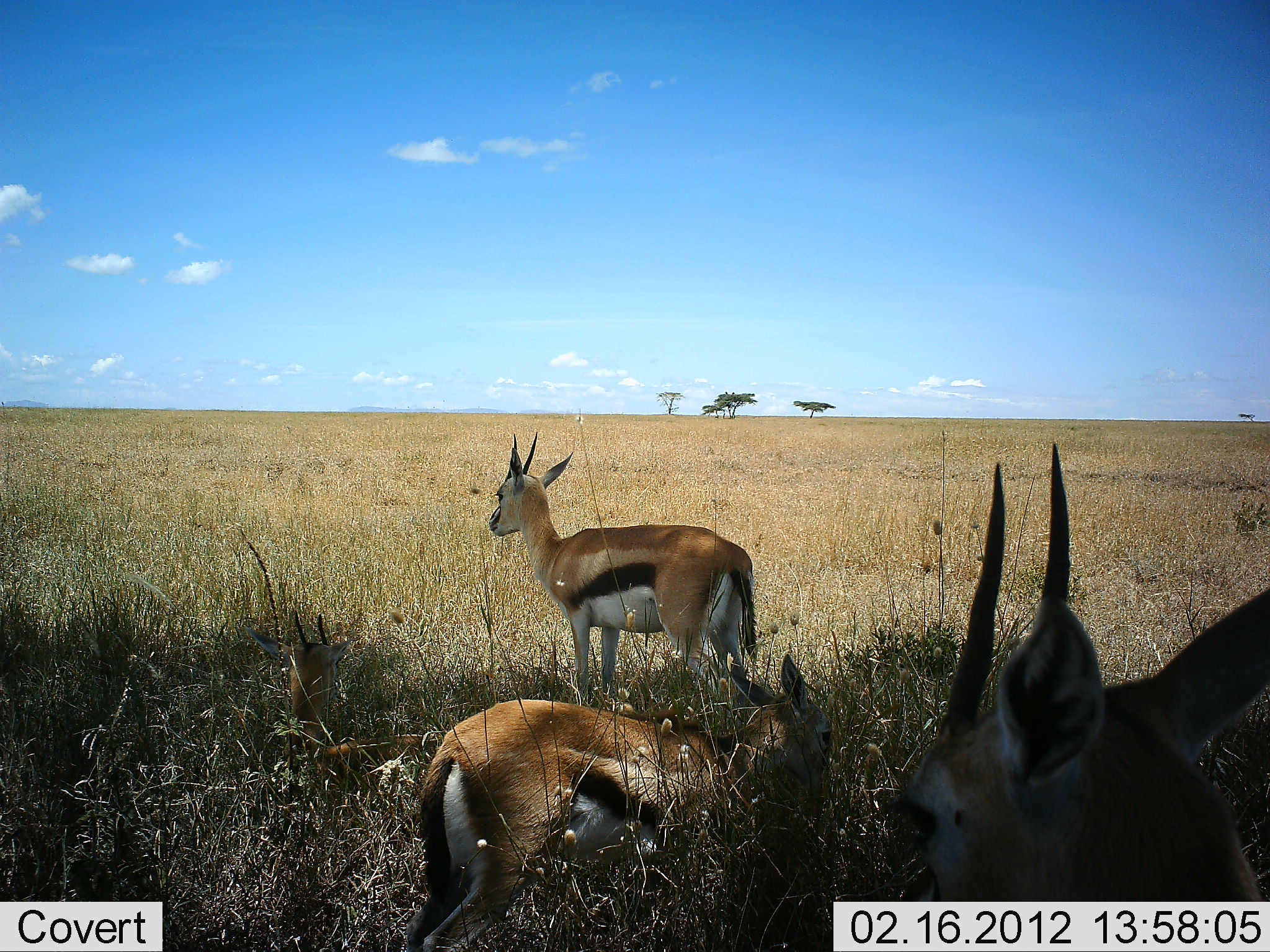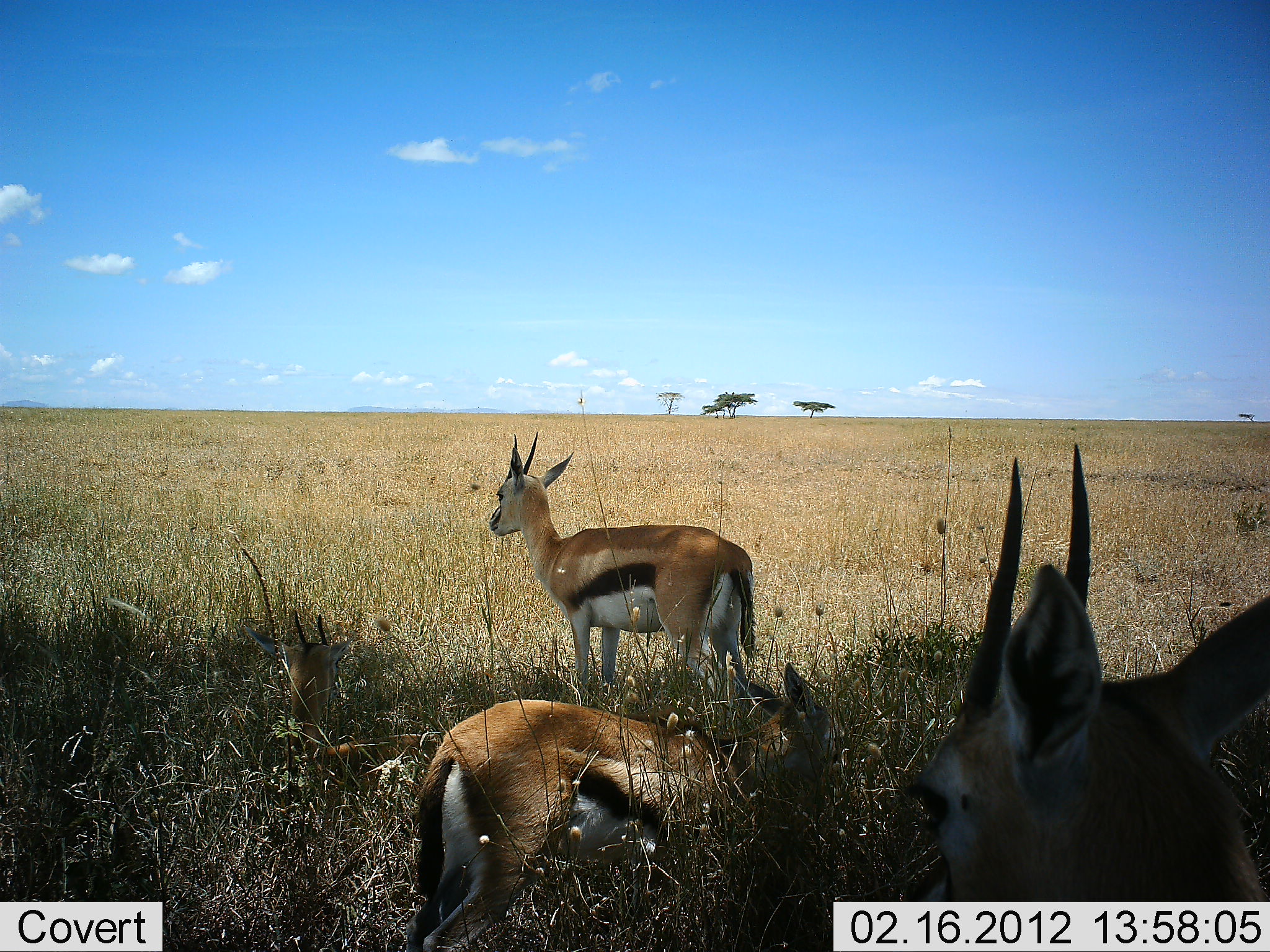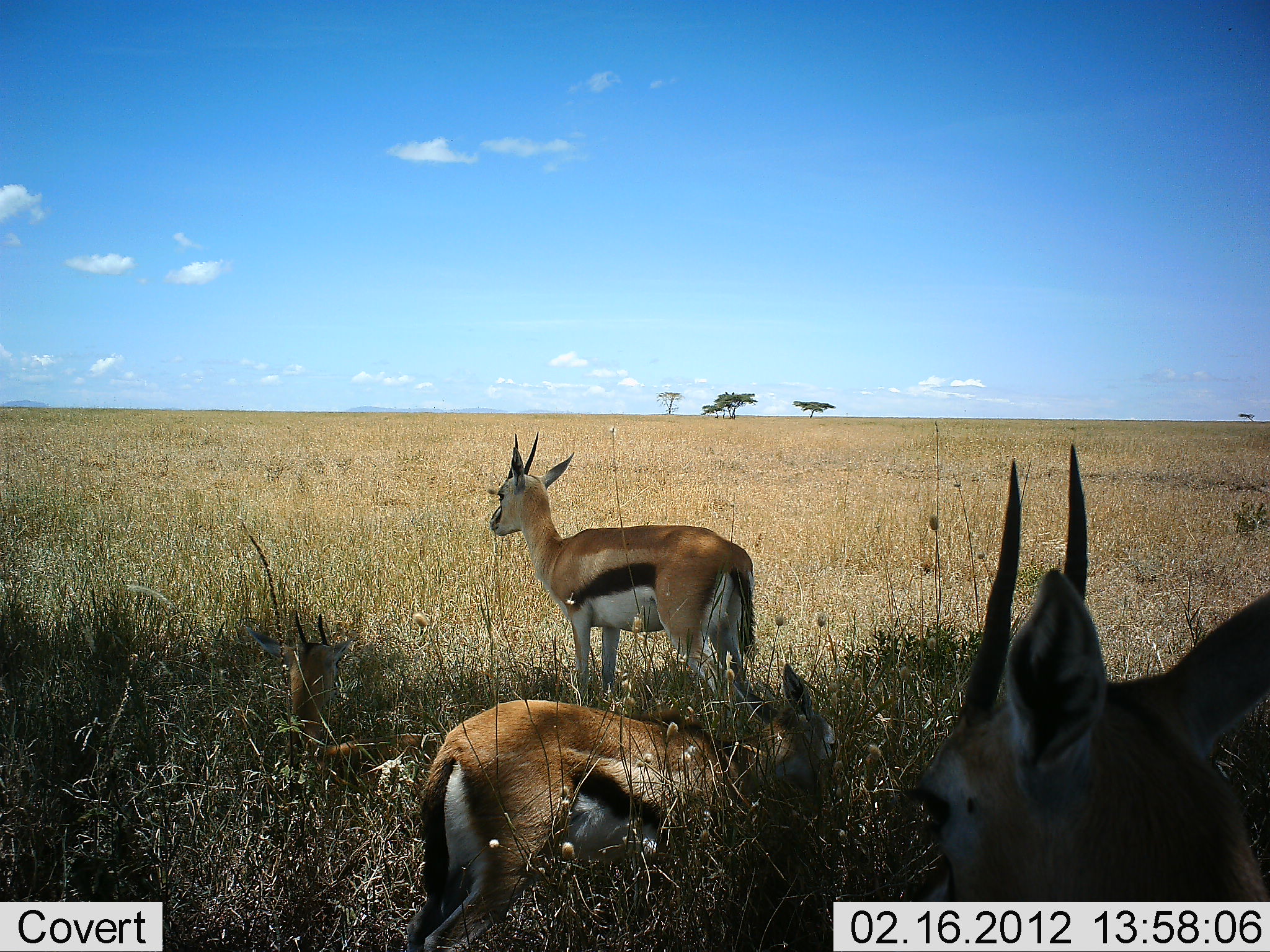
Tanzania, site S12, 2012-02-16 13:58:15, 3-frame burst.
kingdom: Animalia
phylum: Chordata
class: Mammalia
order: Artiodactyla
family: Bovidae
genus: Eudorcas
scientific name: Eudorcas thomsonii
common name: thomson's gazelle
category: gazellethomsons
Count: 3.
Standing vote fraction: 82%.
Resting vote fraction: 24%.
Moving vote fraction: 0%.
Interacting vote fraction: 0%.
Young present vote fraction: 12%.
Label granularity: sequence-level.